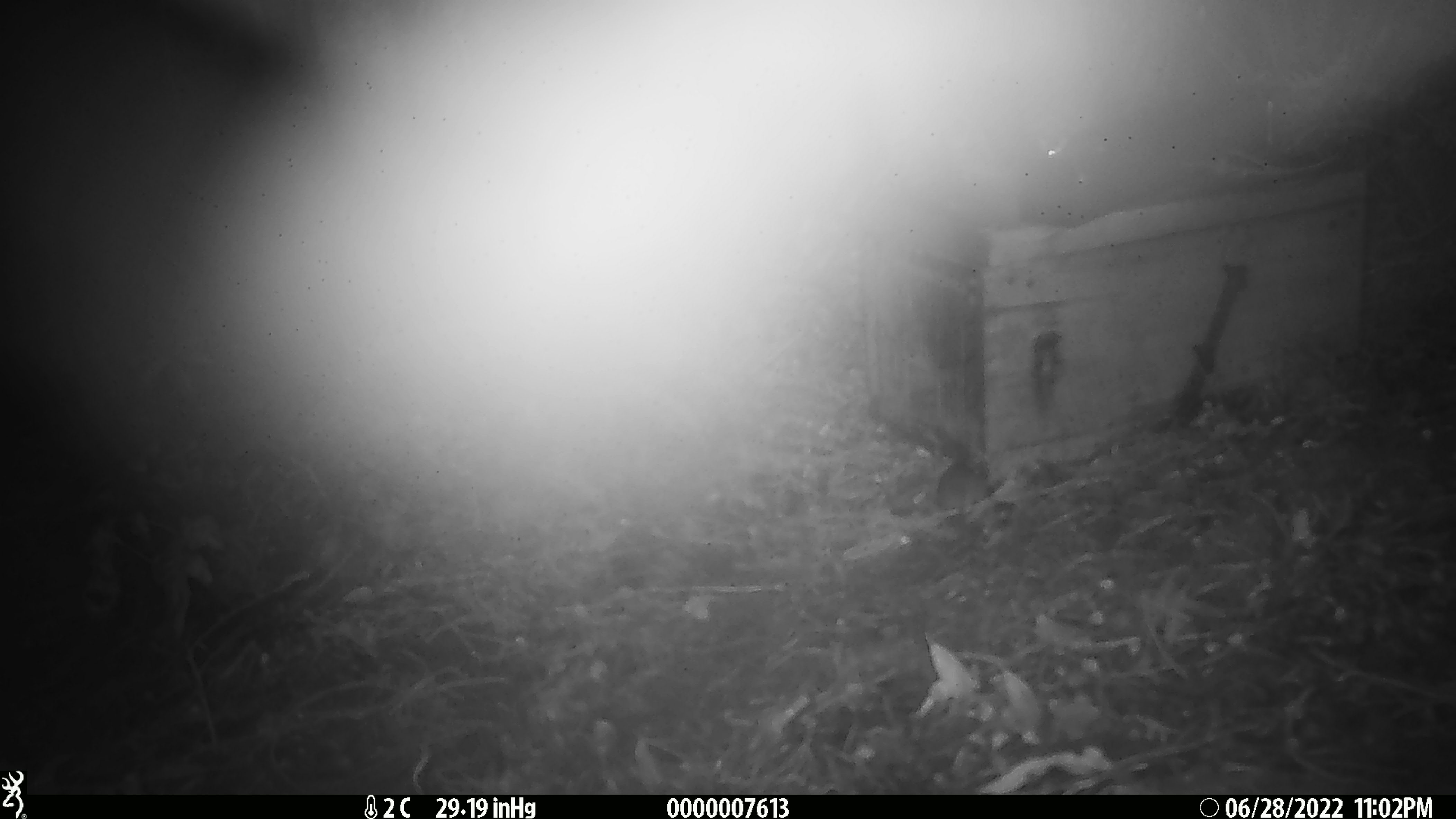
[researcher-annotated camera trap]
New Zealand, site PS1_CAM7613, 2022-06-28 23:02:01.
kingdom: Animalia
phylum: Chordata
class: Mammalia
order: Rodentia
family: Muridae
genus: Mus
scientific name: Mus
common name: mouse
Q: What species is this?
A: Mouse (Mus).